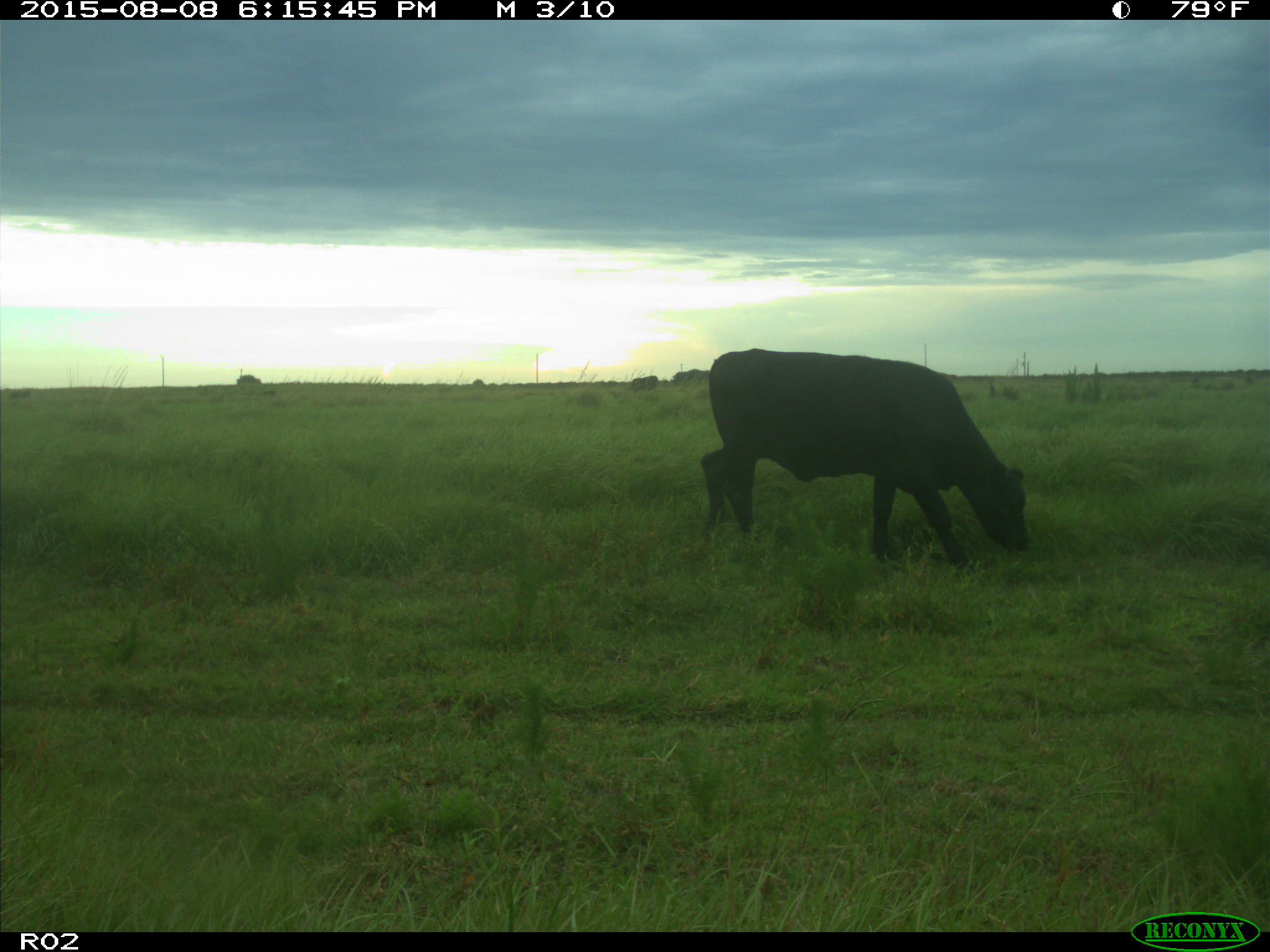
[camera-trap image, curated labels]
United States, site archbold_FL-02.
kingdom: Animalia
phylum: Chordata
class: Mammalia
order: Artiodactyla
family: Bovidae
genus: Bos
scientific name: Bos taurus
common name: domestic cow